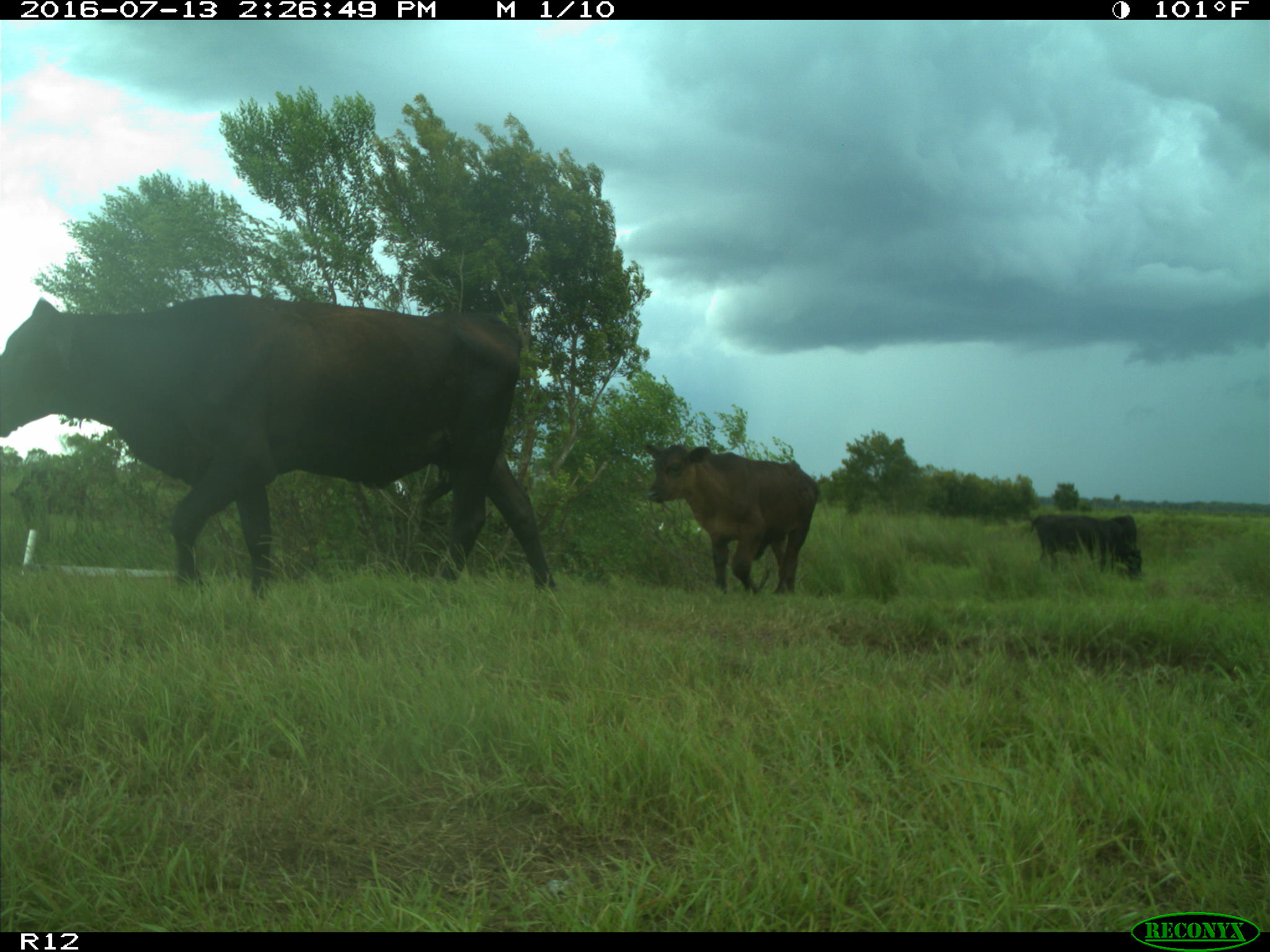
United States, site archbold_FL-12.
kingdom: Animalia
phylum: Chordata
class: Mammalia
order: Artiodactyla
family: Bovidae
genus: Bos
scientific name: Bos taurus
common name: domestic cow